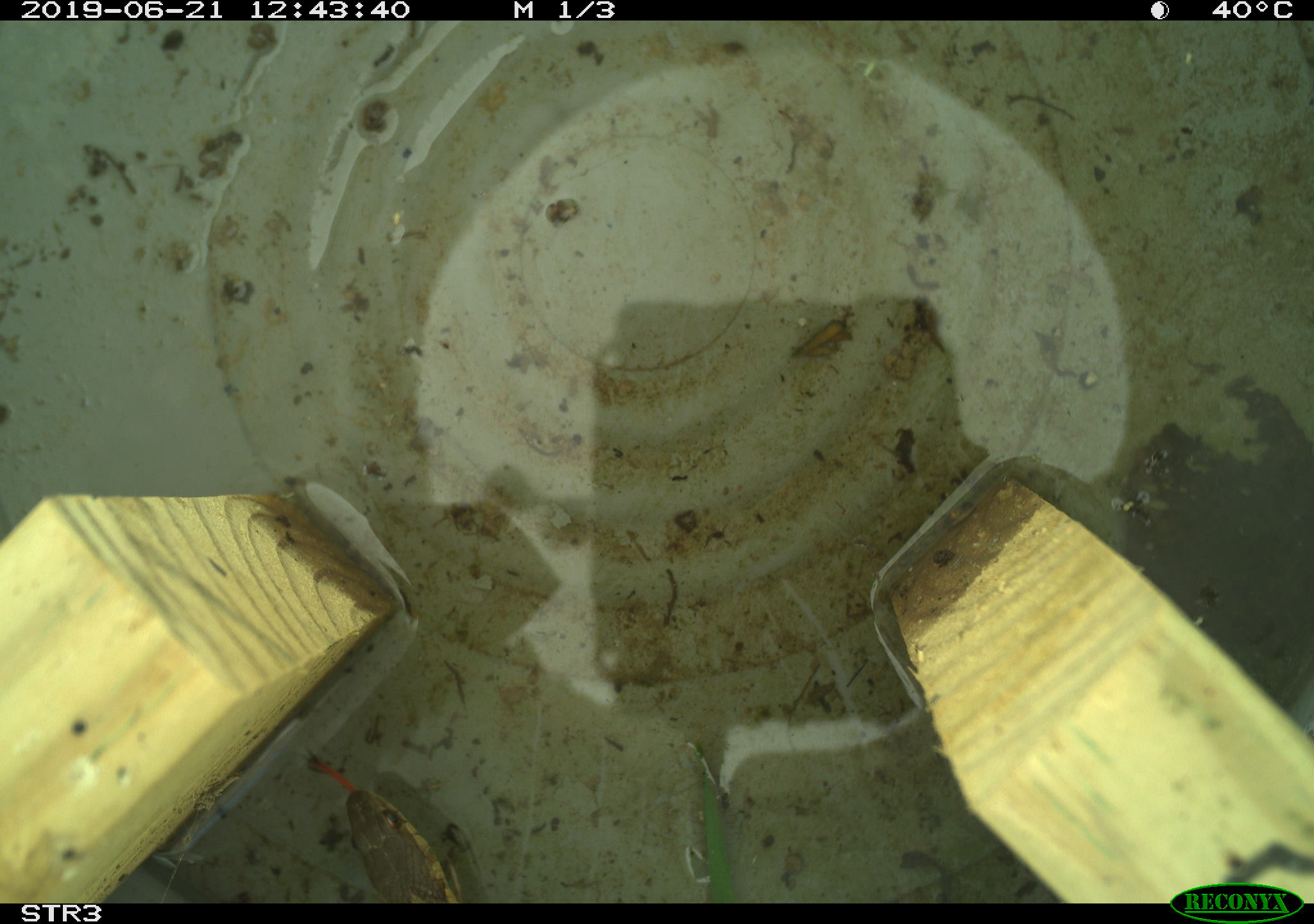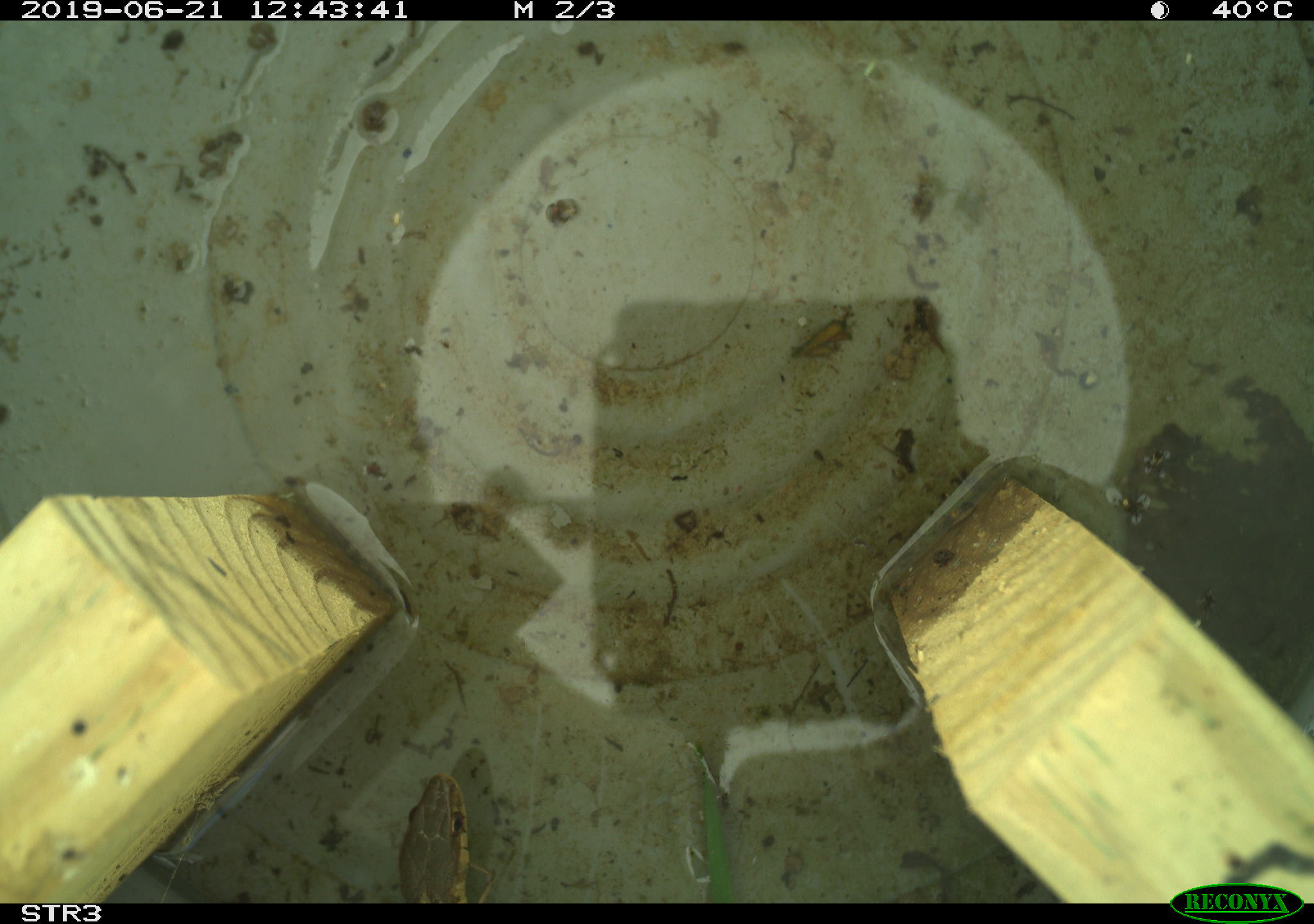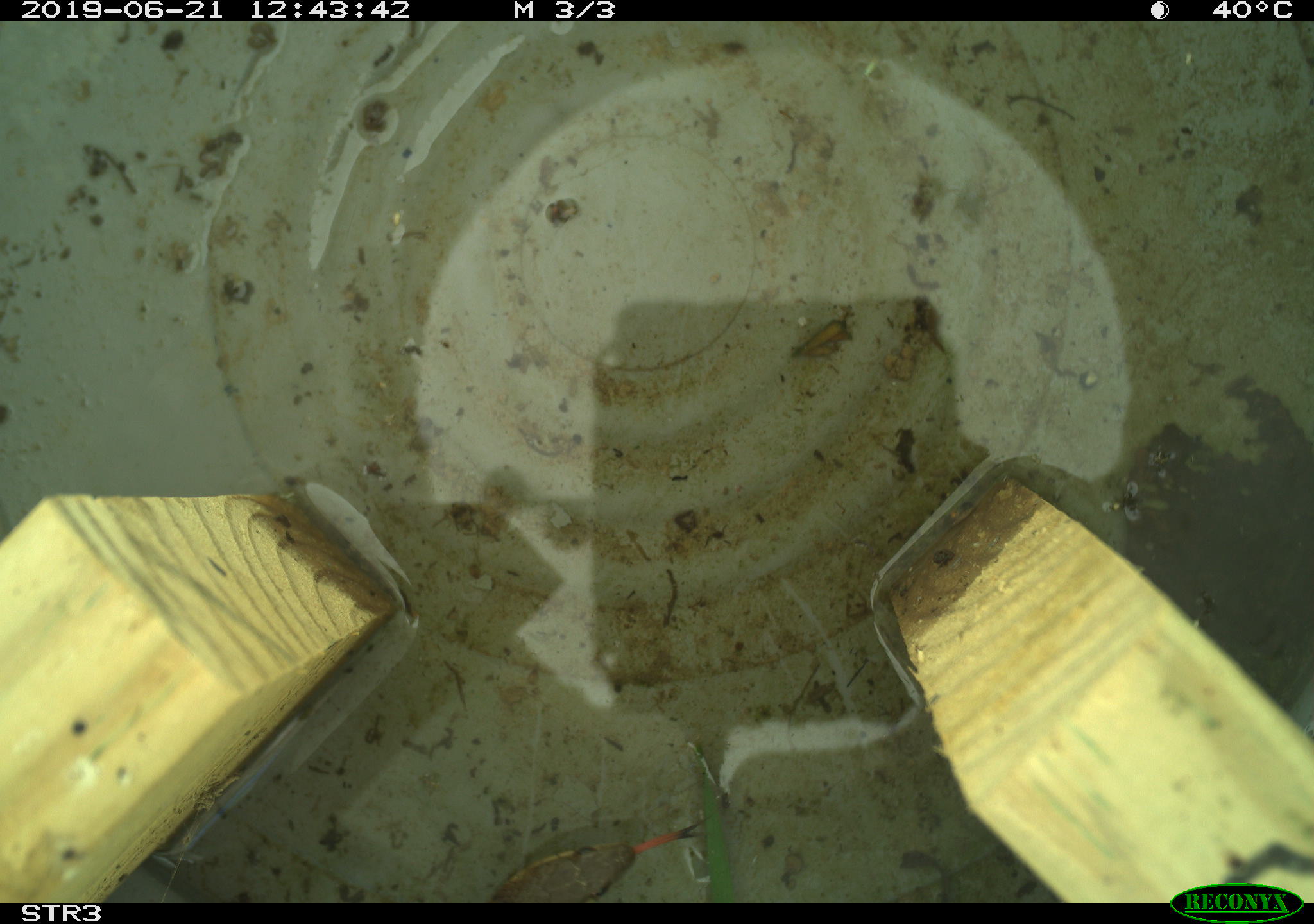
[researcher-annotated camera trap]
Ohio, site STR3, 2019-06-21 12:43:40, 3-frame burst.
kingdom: Animalia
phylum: Chordata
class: Reptilia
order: Squamata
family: Colubridae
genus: Thamnophis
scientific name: Thamnophis sirtalis sirtalis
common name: eastern gartersnake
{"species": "eastern gartersnake (Thamnophis sirtalis sirtalis)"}